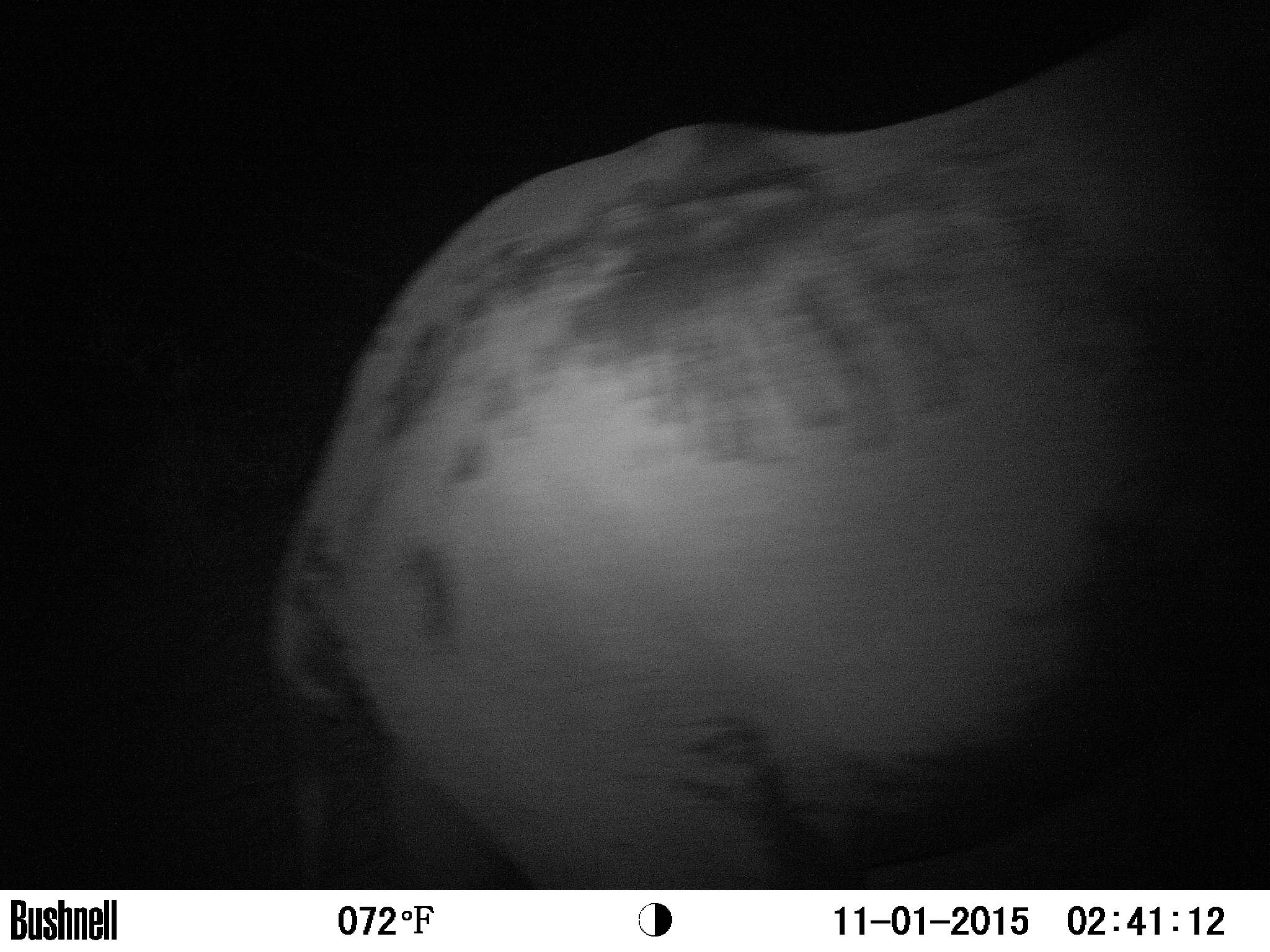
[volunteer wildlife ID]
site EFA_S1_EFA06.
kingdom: Animalia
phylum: Chordata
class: Mammalia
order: Proboscidea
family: Elephantidae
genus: Loxodonta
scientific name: Loxodonta africana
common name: african bush elephant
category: elephant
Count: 1.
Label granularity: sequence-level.